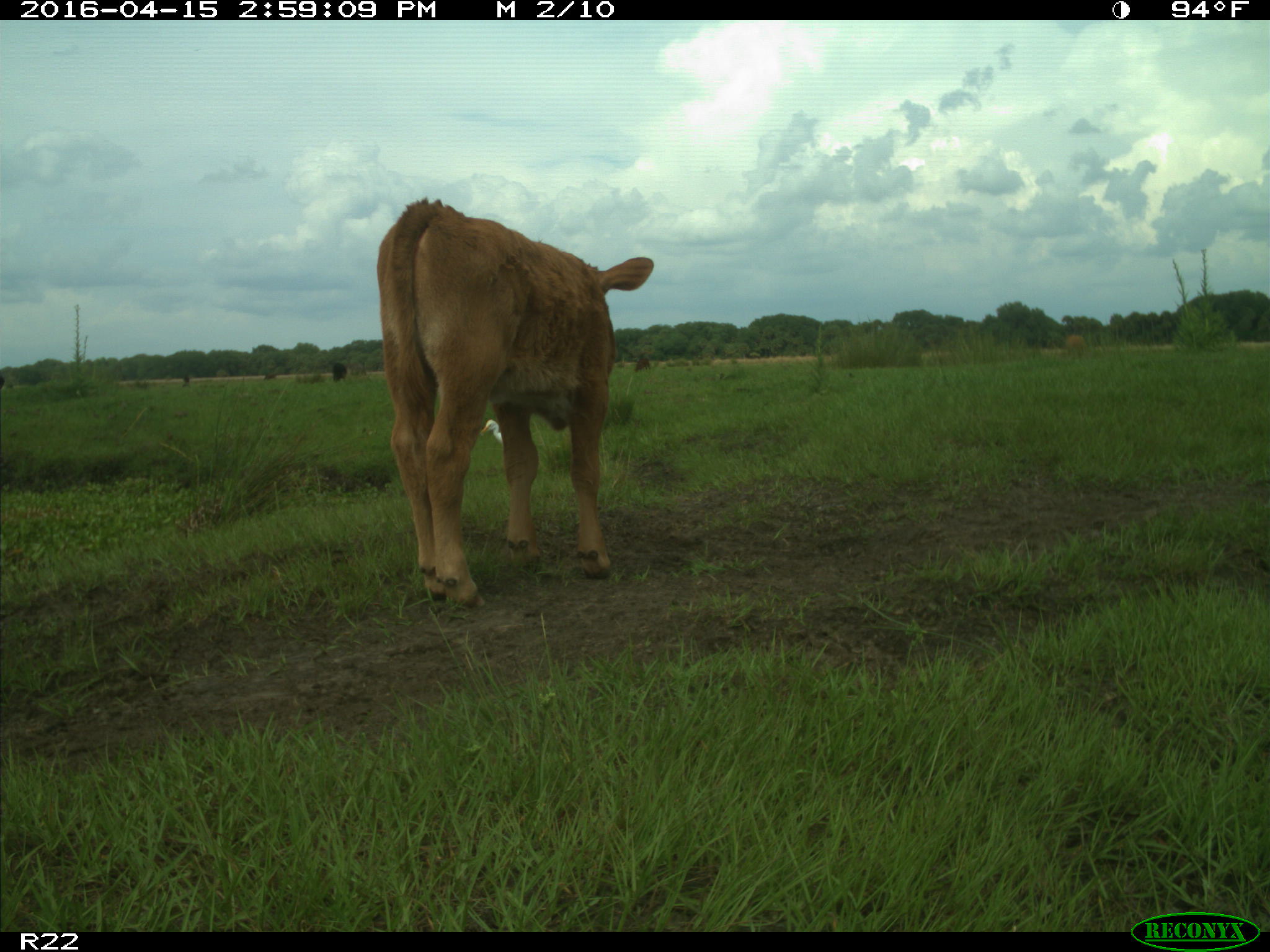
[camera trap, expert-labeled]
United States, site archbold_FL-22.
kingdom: Animalia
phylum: Chordata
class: Mammalia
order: Artiodactyla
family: Bovidae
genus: Bos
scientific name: Bos taurus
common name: domestic cow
Bos taurus (domestic cow).